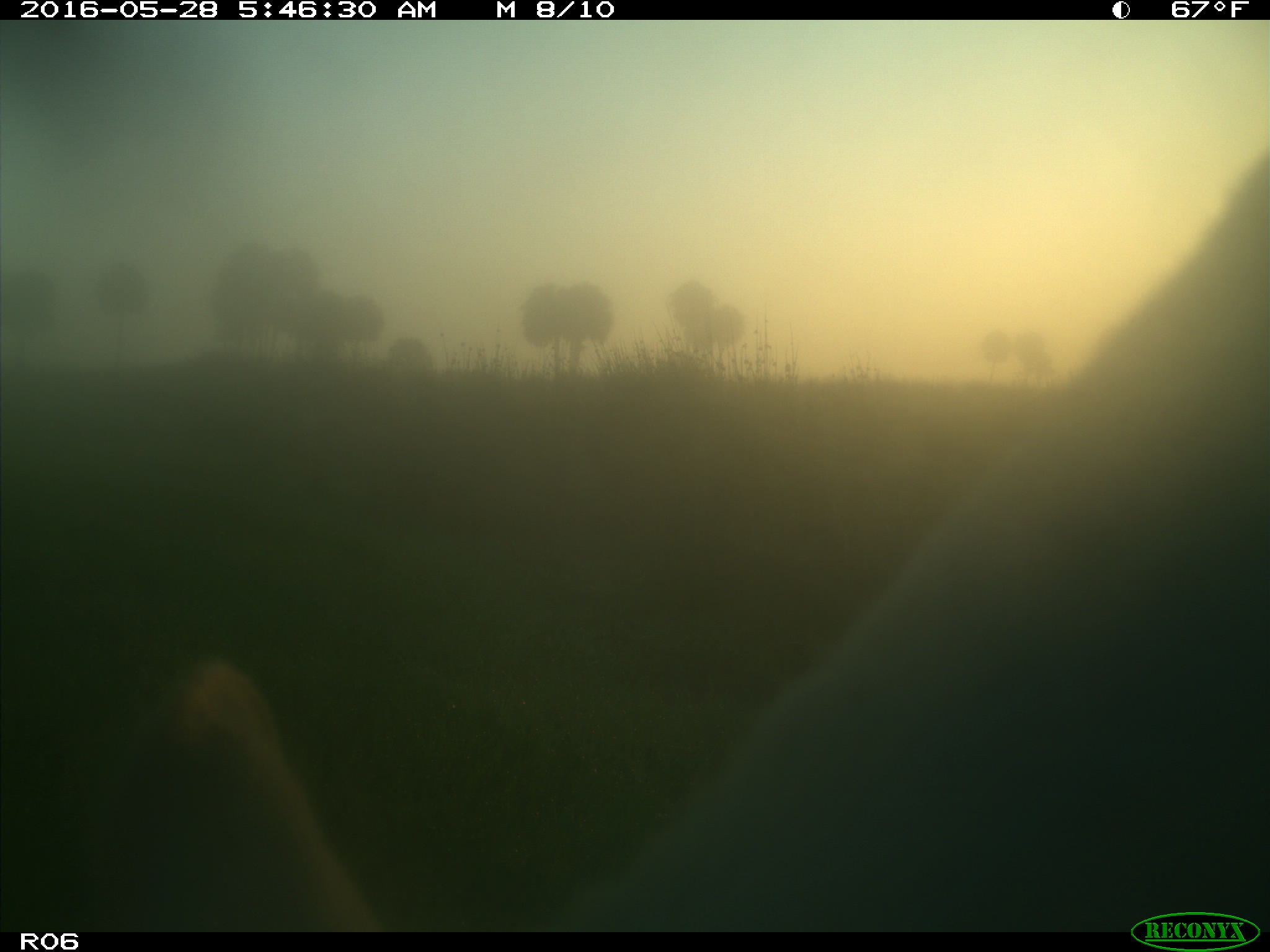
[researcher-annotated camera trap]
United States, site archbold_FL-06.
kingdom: Animalia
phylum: Chordata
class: Mammalia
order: Artiodactyla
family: Bovidae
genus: Bos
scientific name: Bos taurus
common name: domestic cow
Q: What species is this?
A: Bos taurus (domestic cow).